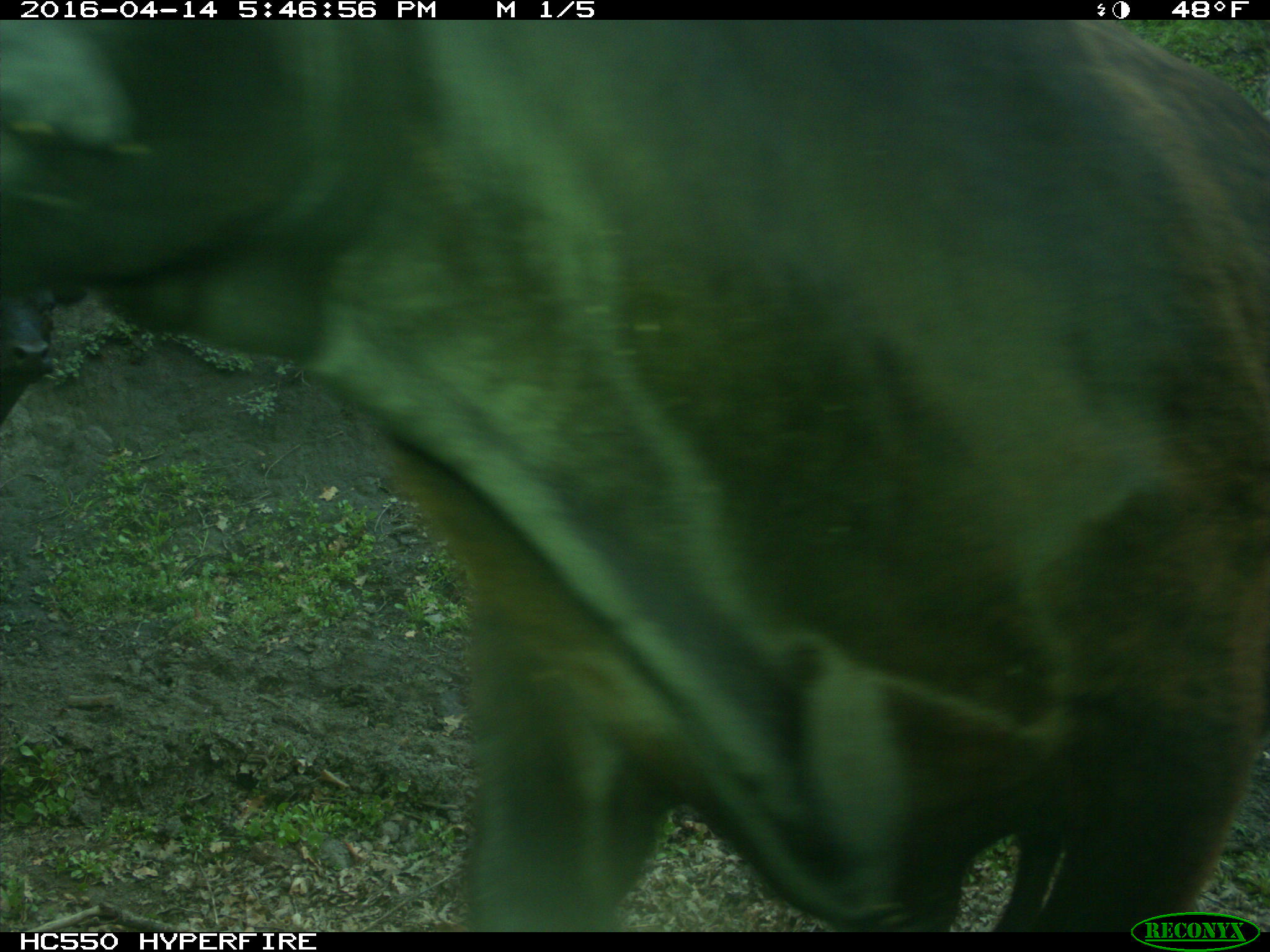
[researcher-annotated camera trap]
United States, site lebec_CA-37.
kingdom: Animalia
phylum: Chordata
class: Mammalia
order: Artiodactyla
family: Bovidae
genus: Bos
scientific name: Bos taurus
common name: domestic cow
Bos taurus (domestic cow).